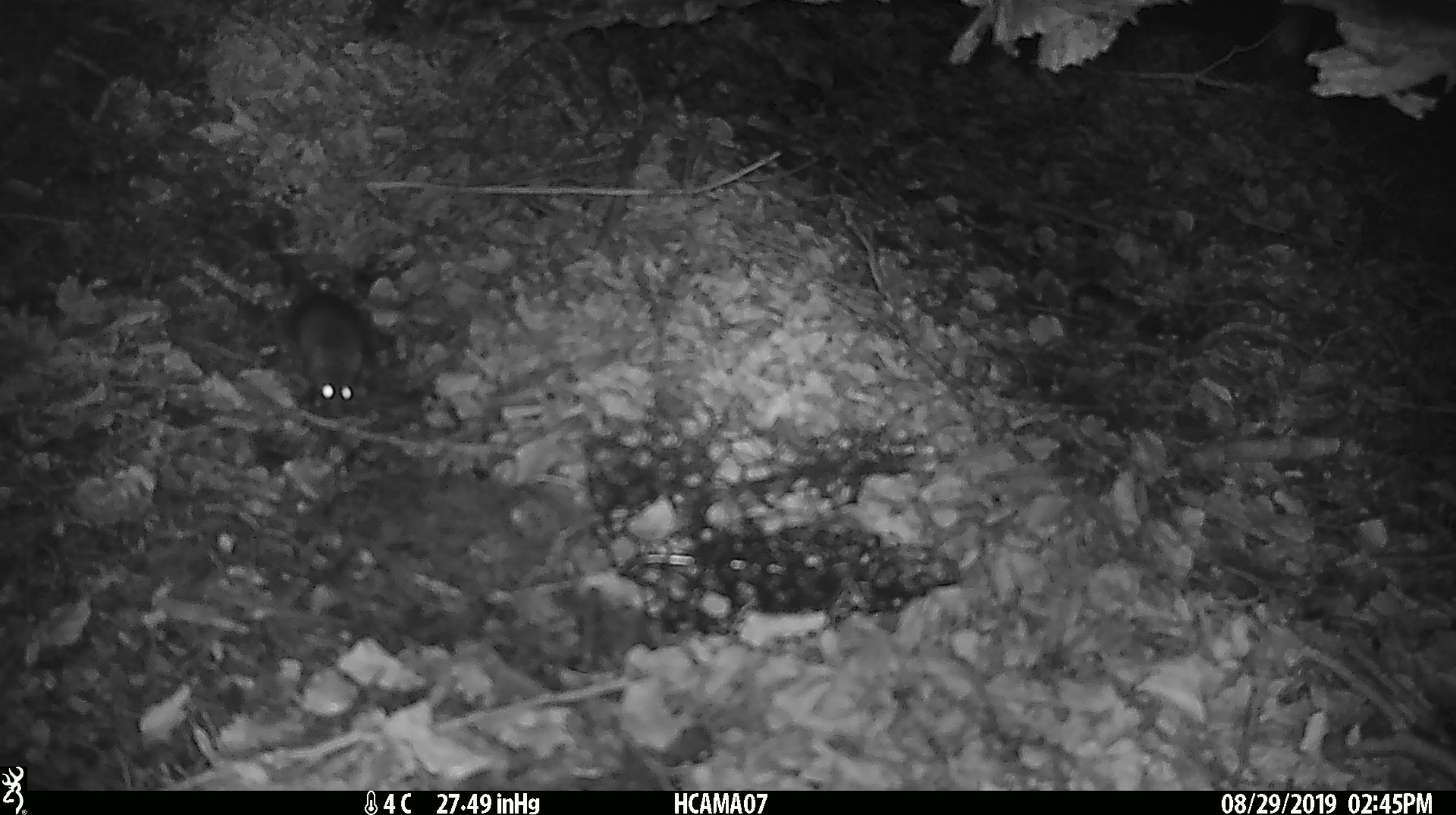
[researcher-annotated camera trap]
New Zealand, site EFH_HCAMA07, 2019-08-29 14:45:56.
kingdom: Animalia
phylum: Chordata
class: Mammalia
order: Rodentia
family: Muridae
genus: Mus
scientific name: Mus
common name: mouse